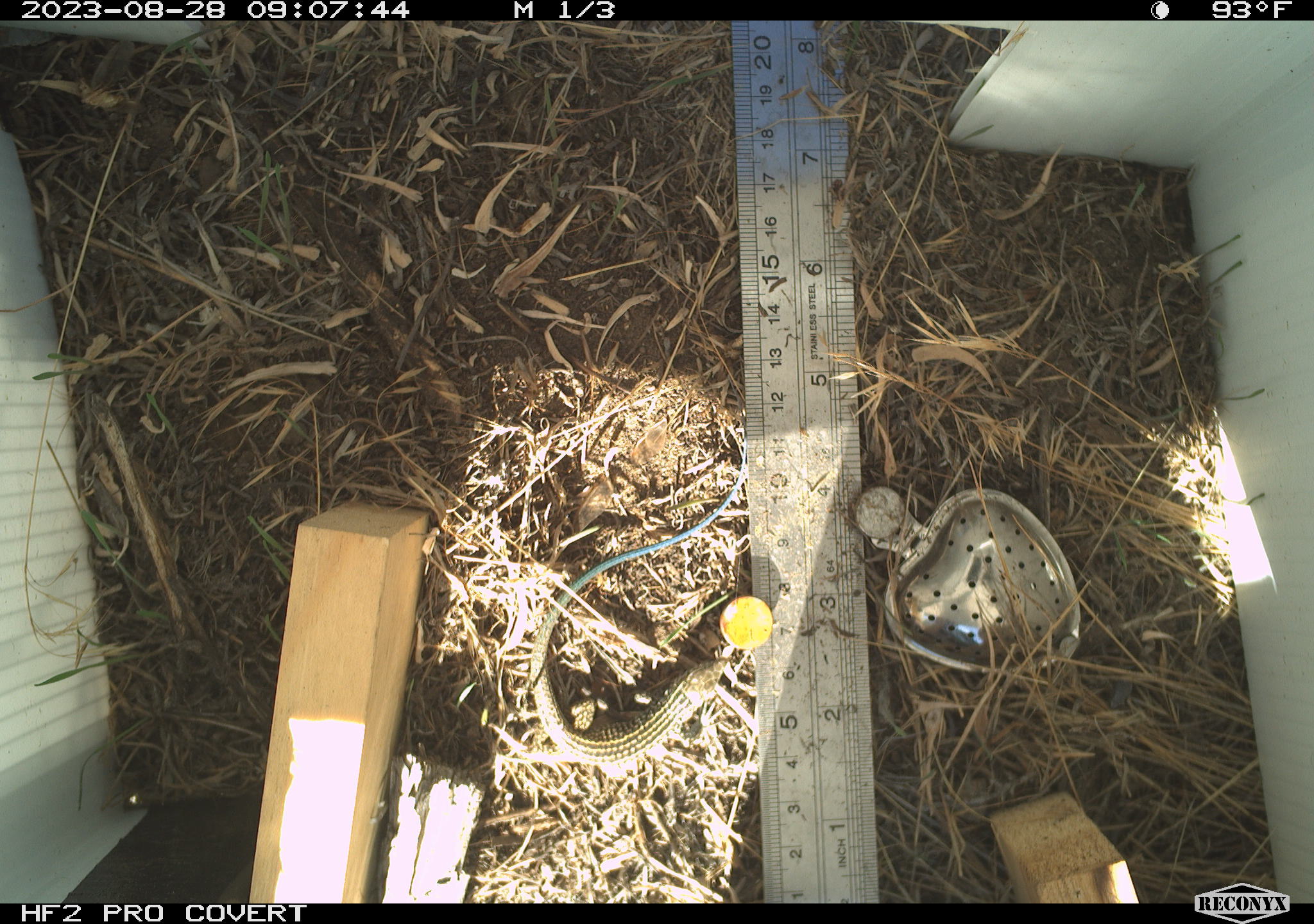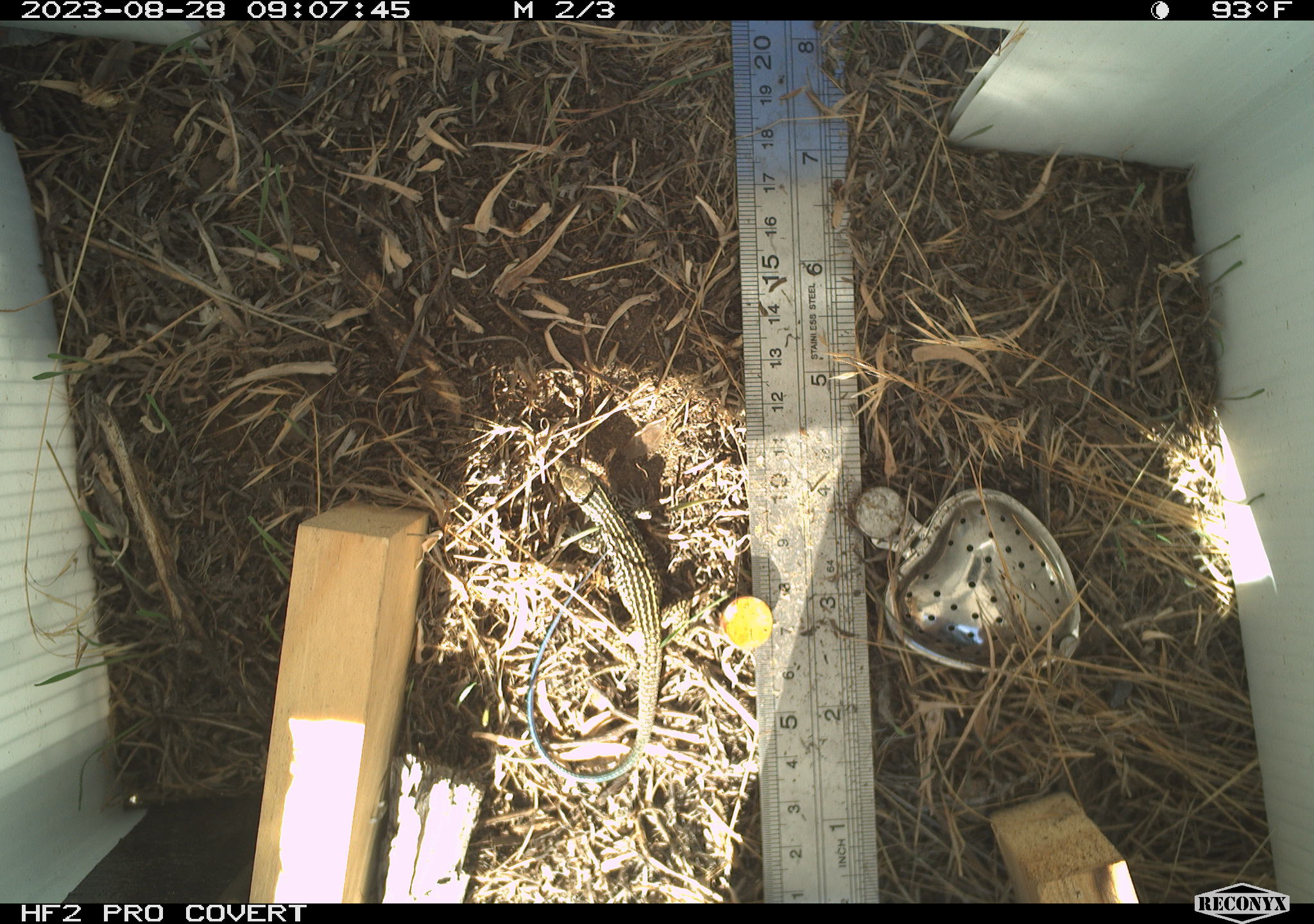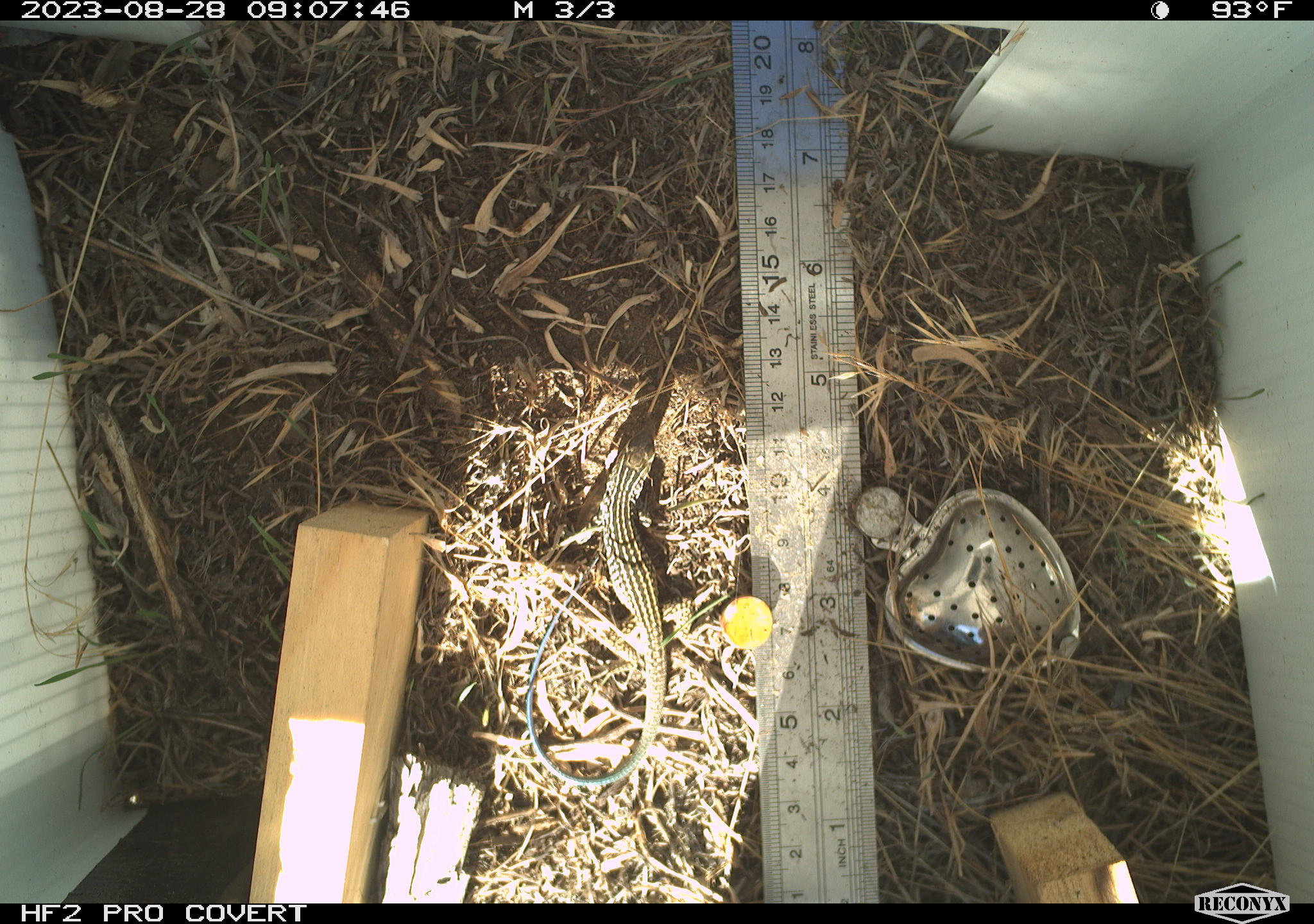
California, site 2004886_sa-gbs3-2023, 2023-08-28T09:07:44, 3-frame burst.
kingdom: Animalia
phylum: Chordata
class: Reptilia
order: Squamata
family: Teiidae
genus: Aspidoscelis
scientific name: Aspidoscelis tigris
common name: western whiptail